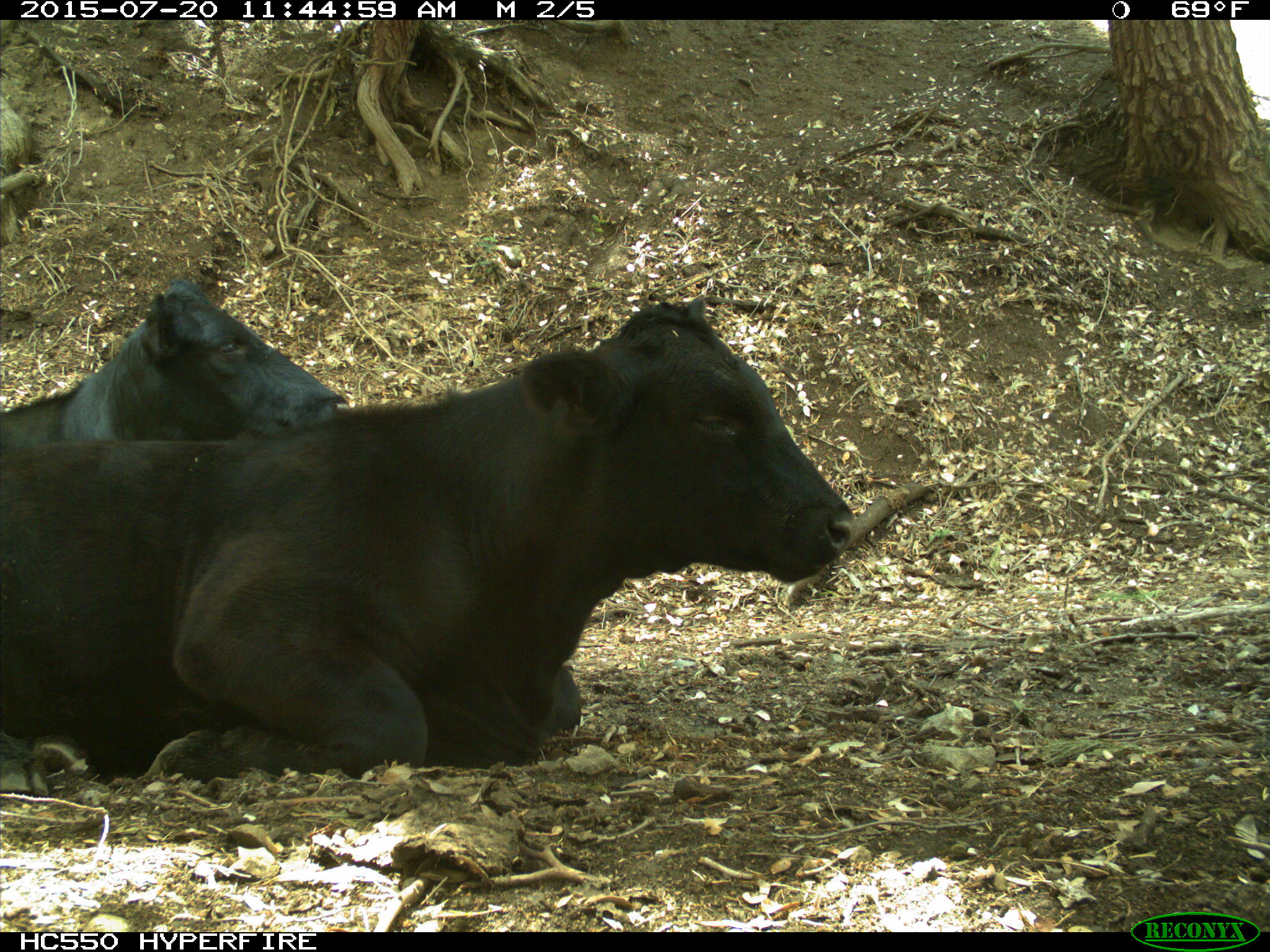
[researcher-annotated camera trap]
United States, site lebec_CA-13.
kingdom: Animalia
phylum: Chordata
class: Mammalia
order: Artiodactyla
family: Bovidae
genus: Bos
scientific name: Bos taurus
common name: domestic cow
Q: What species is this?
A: Bos taurus (domestic cow).